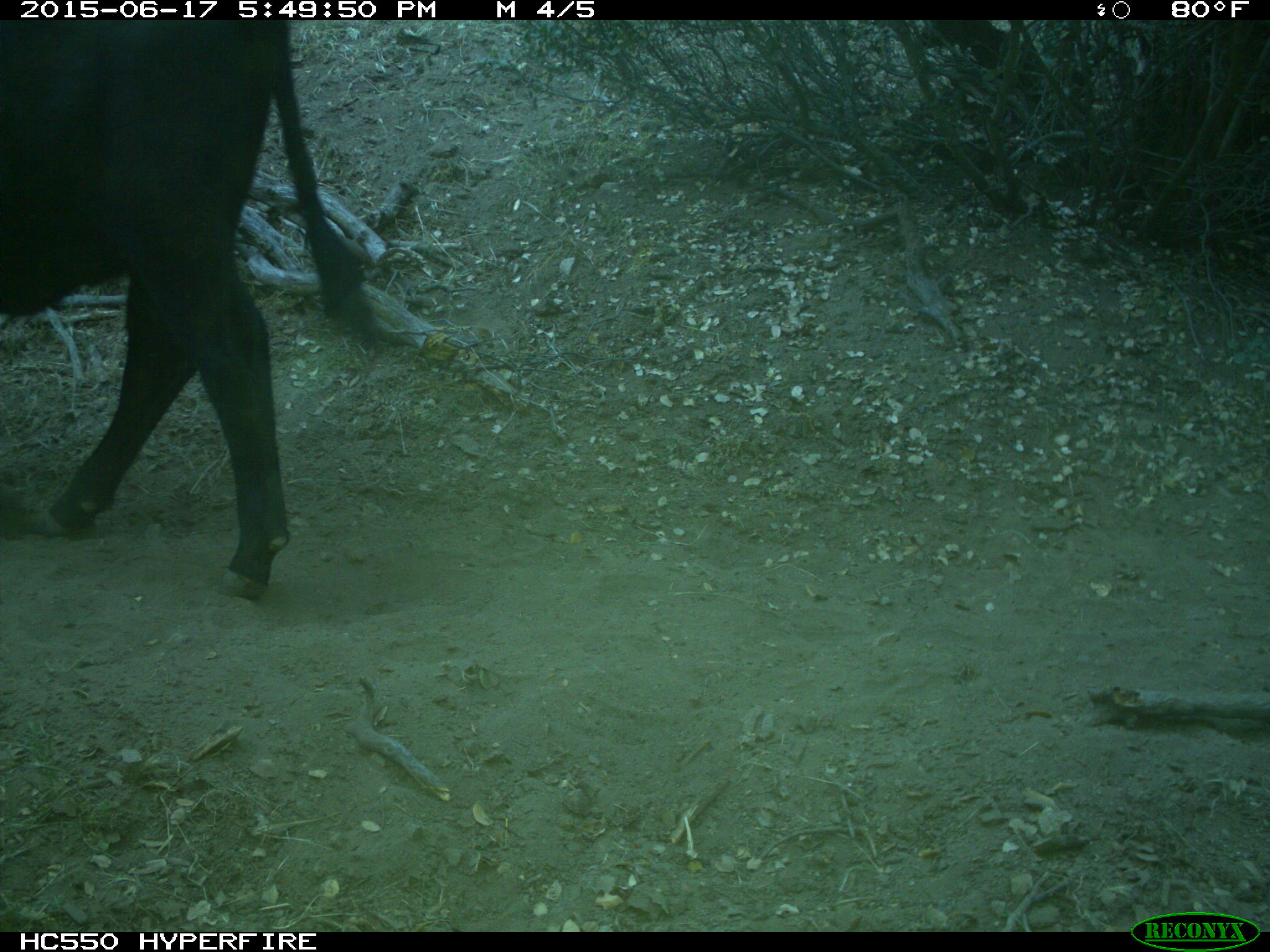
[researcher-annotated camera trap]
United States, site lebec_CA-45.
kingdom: Animalia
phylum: Chordata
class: Mammalia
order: Artiodactyla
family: Bovidae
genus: Bos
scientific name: Bos taurus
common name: domestic cow